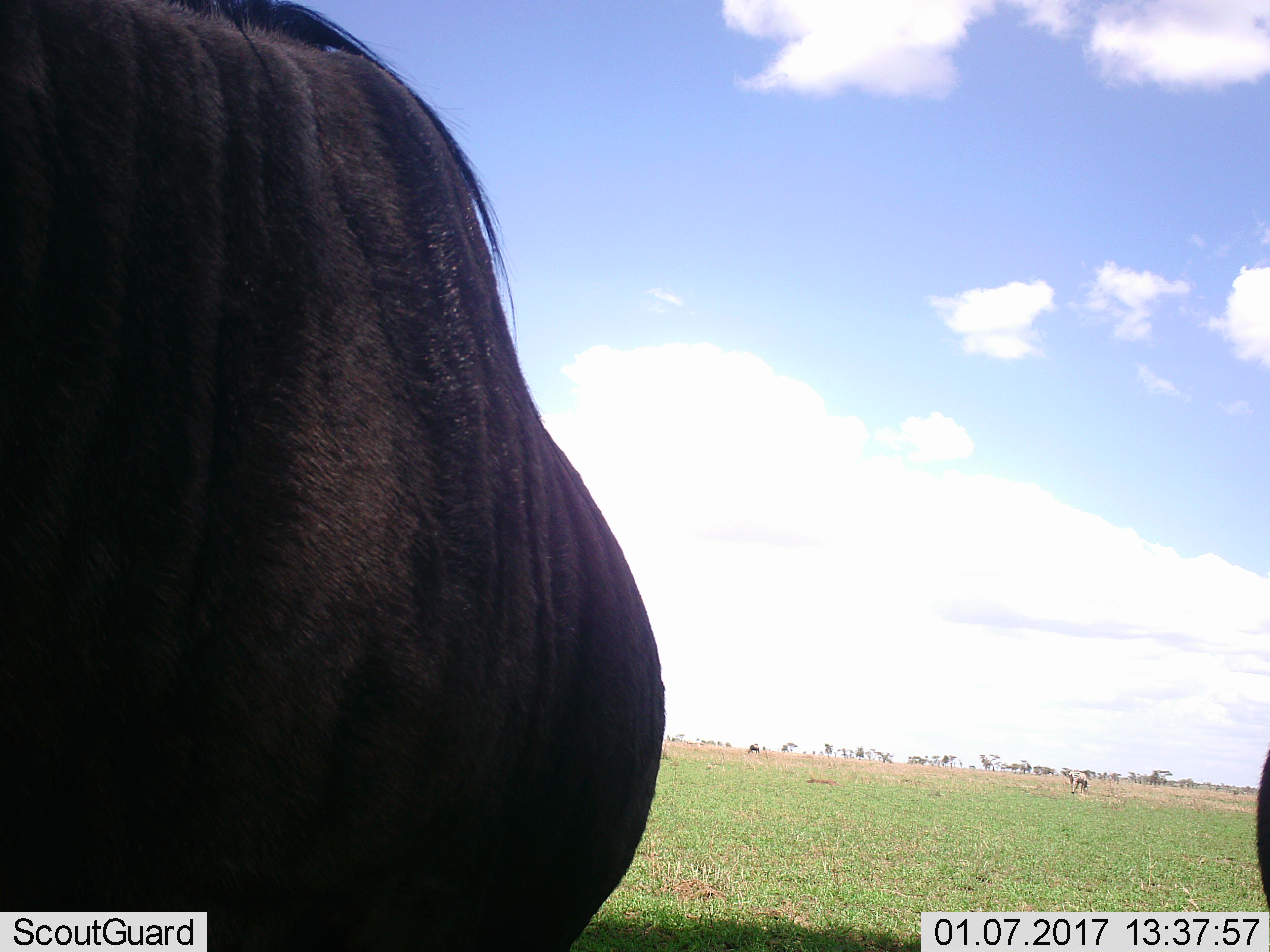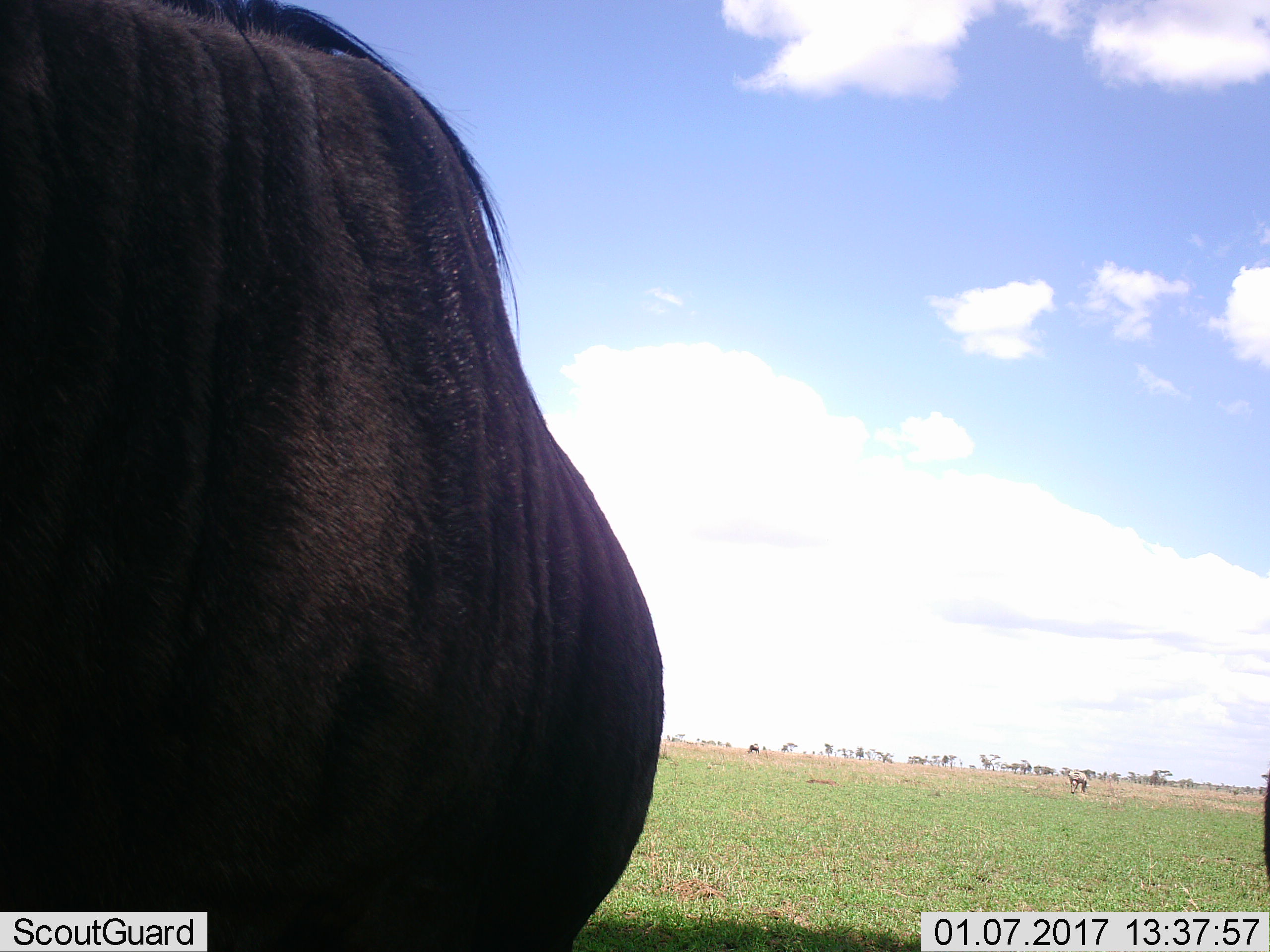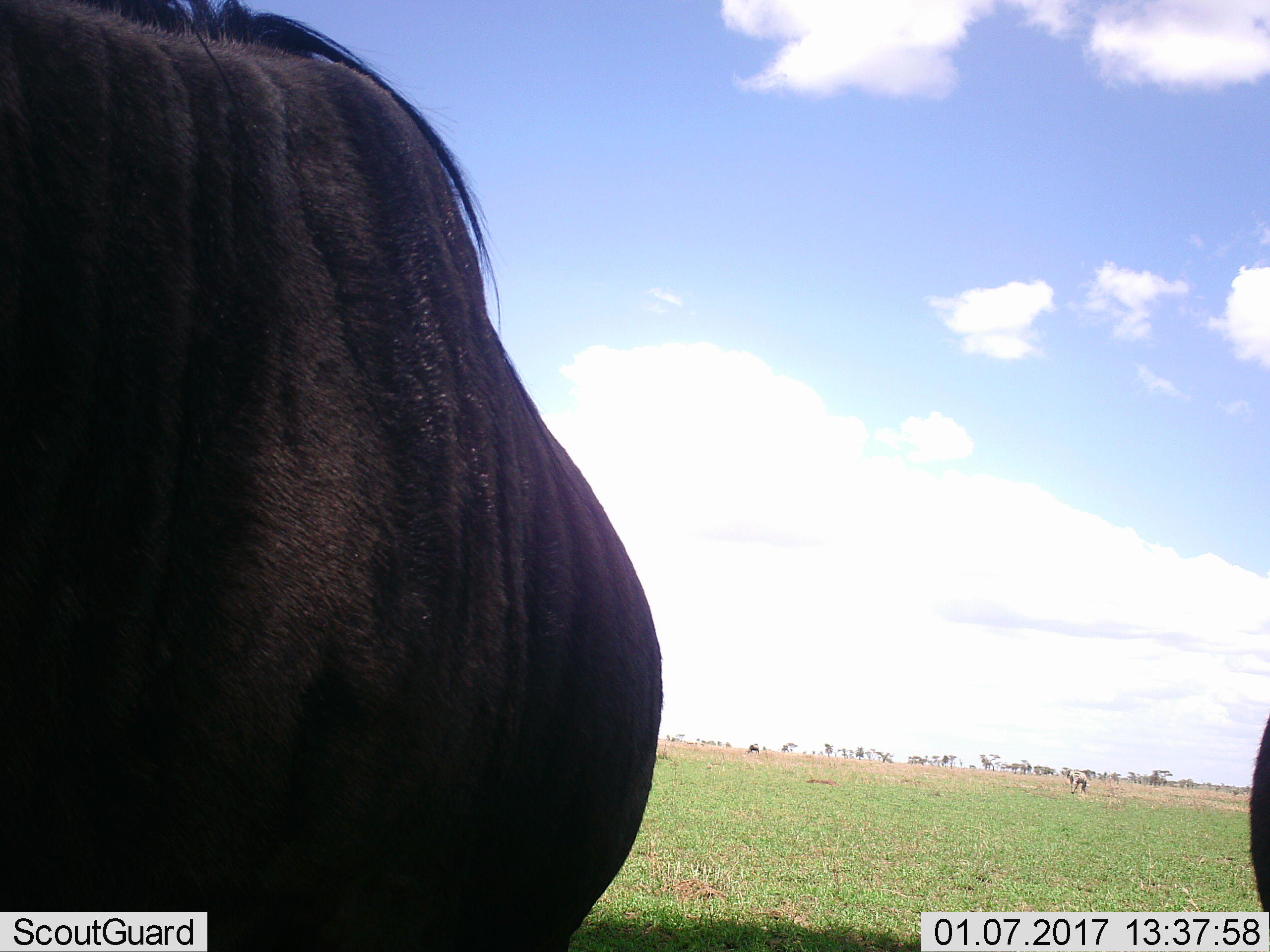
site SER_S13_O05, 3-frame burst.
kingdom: Animalia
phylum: Chordata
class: Mammalia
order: Artiodactyla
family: Bovidae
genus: Connochaetes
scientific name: Connochaetes taurinus taurinus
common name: blue wildebeest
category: wildebeestblue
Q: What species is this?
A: Wildebeestblue (blue wildebeest) (Connochaetes taurinus taurinus).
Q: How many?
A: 3.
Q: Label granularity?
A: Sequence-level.